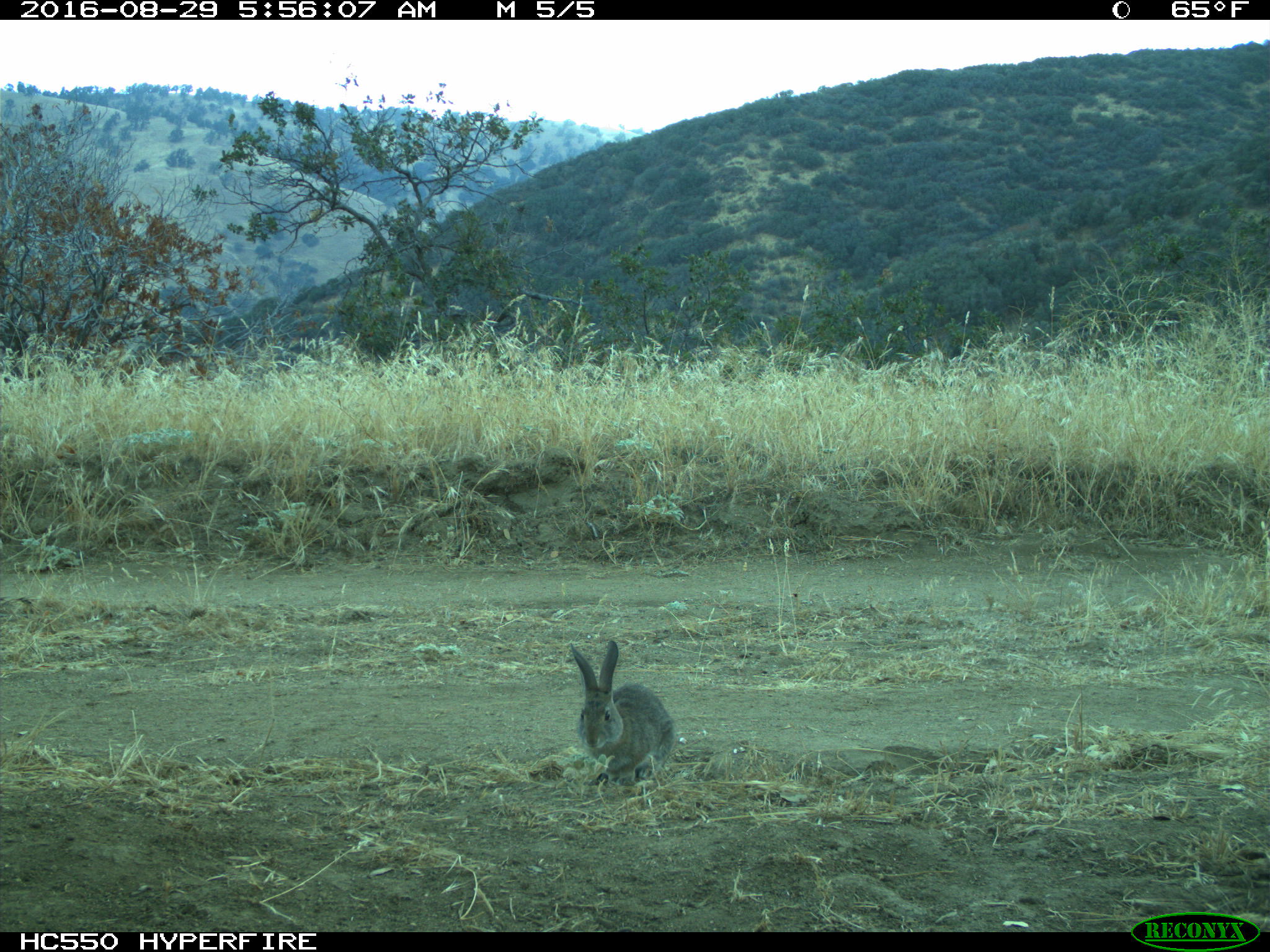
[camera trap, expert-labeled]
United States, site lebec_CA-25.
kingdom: Animalia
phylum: Chordata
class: Mammalia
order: Lagomorpha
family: Leporidae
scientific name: Leporidae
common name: rabbits and hares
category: unidentified rabbit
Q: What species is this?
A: Unidentified rabbit (rabbits and hares) (Leporidae).